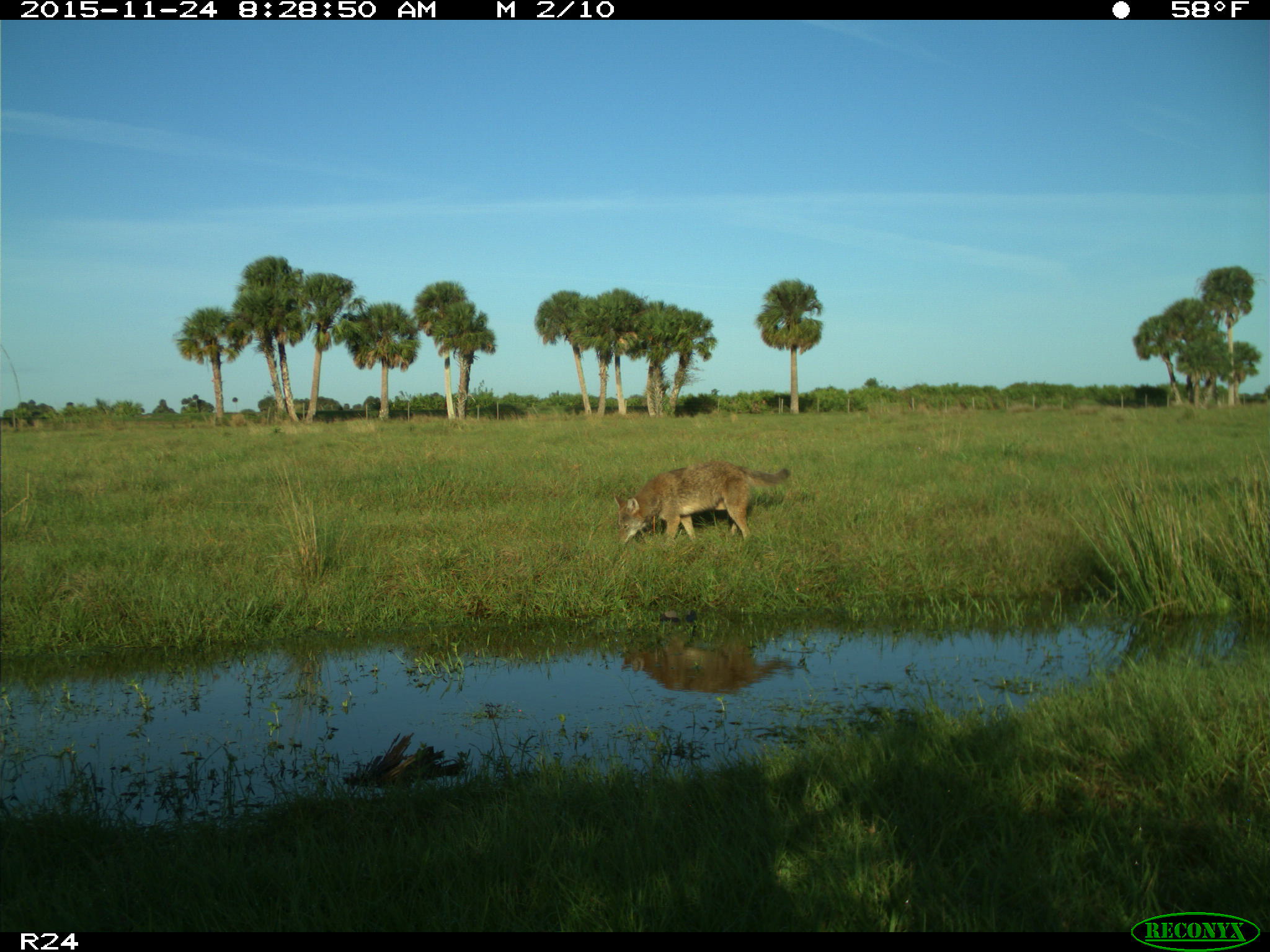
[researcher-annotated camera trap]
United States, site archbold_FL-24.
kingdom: Animalia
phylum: Chordata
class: Mammalia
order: Carnivora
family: Canidae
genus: Canis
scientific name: Canis latrans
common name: coyote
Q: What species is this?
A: Canis latrans (coyote).